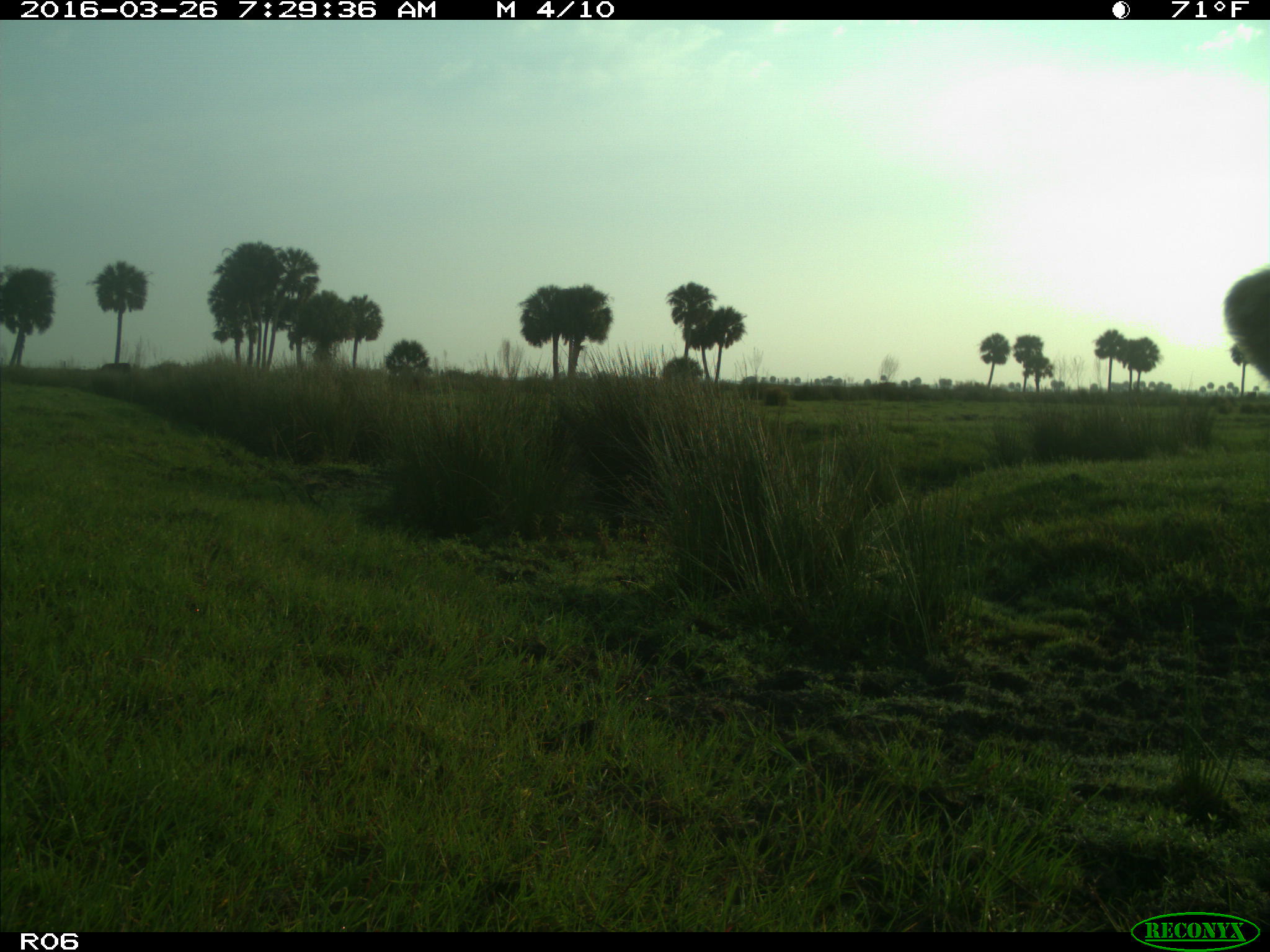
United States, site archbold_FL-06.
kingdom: Animalia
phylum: Chordata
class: Mammalia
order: Artiodactyla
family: Bovidae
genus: Bos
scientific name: Bos taurus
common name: domestic cow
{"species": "Bos taurus (domestic cow)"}